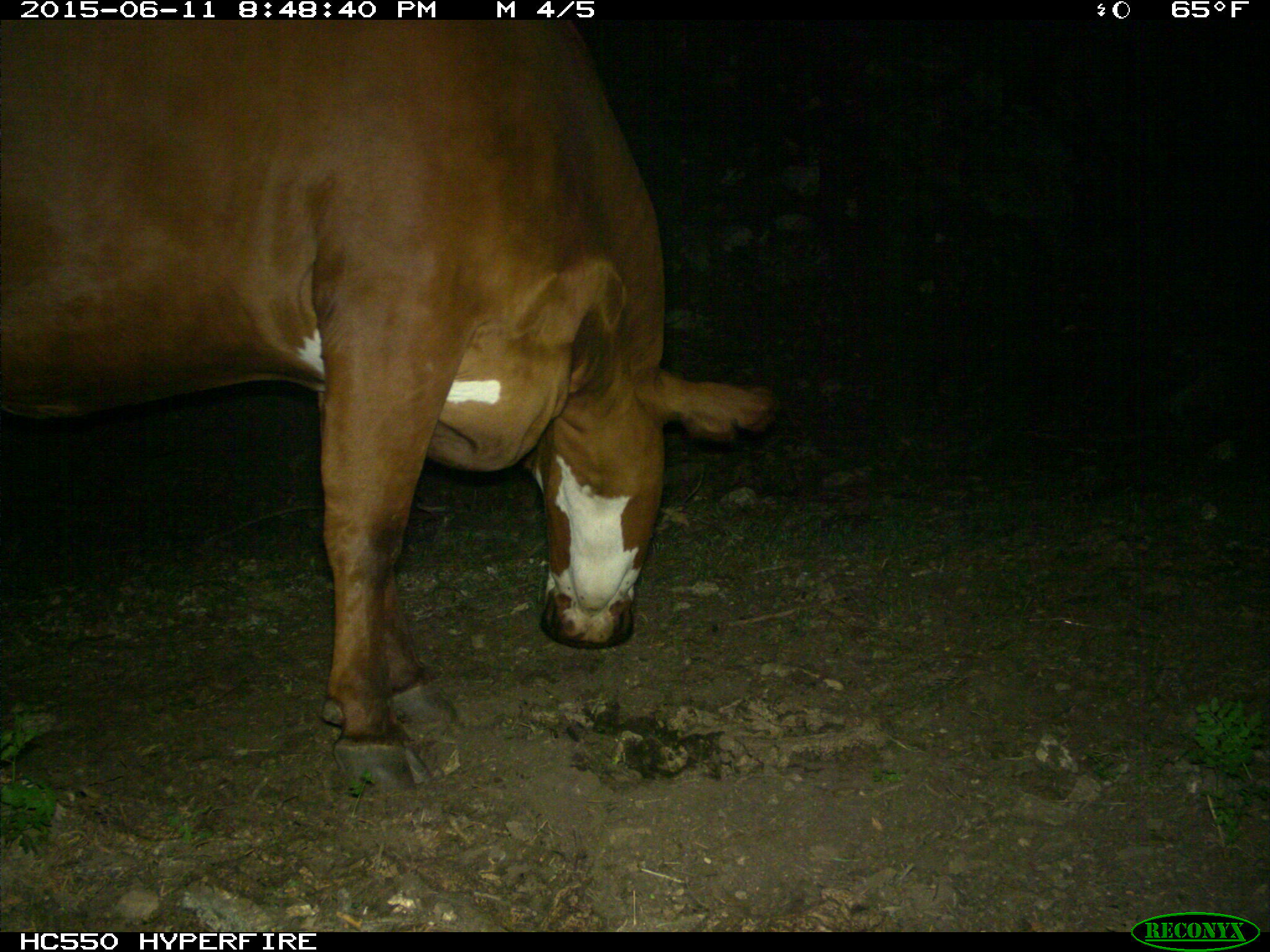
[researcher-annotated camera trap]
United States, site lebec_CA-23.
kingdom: Animalia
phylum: Chordata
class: Mammalia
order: Artiodactyla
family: Bovidae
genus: Bos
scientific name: Bos taurus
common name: domestic cow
Bos taurus (domestic cow).